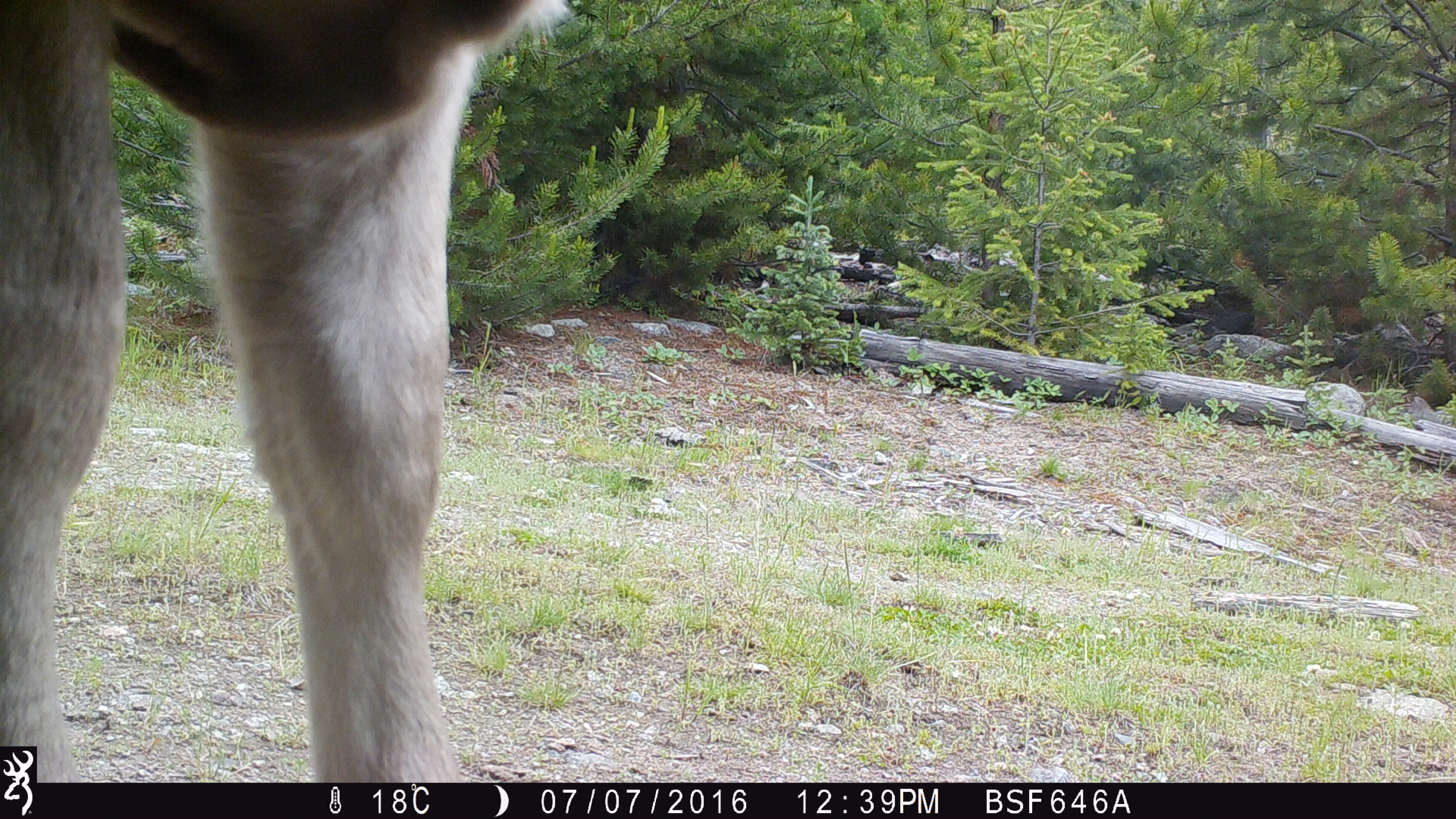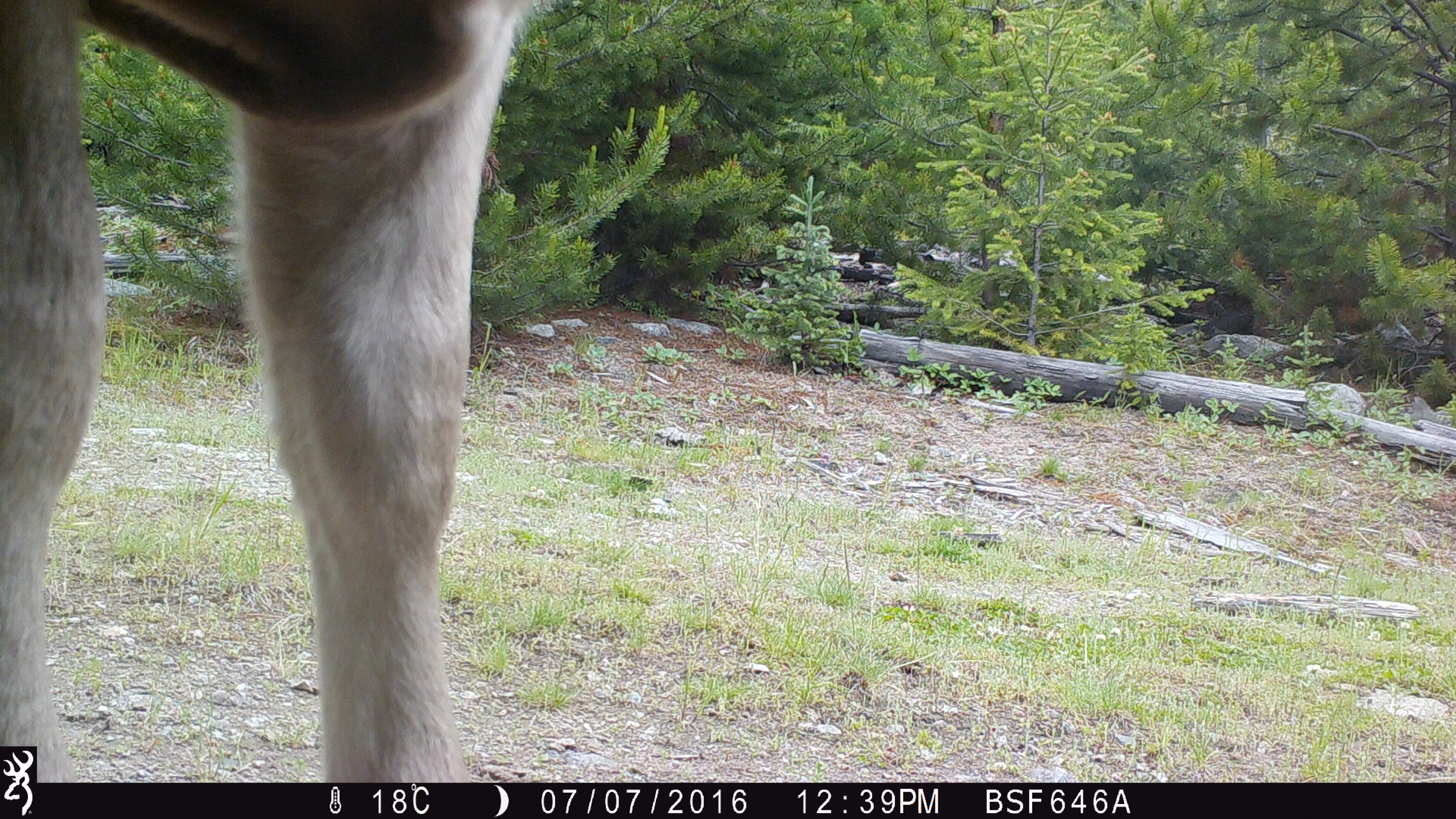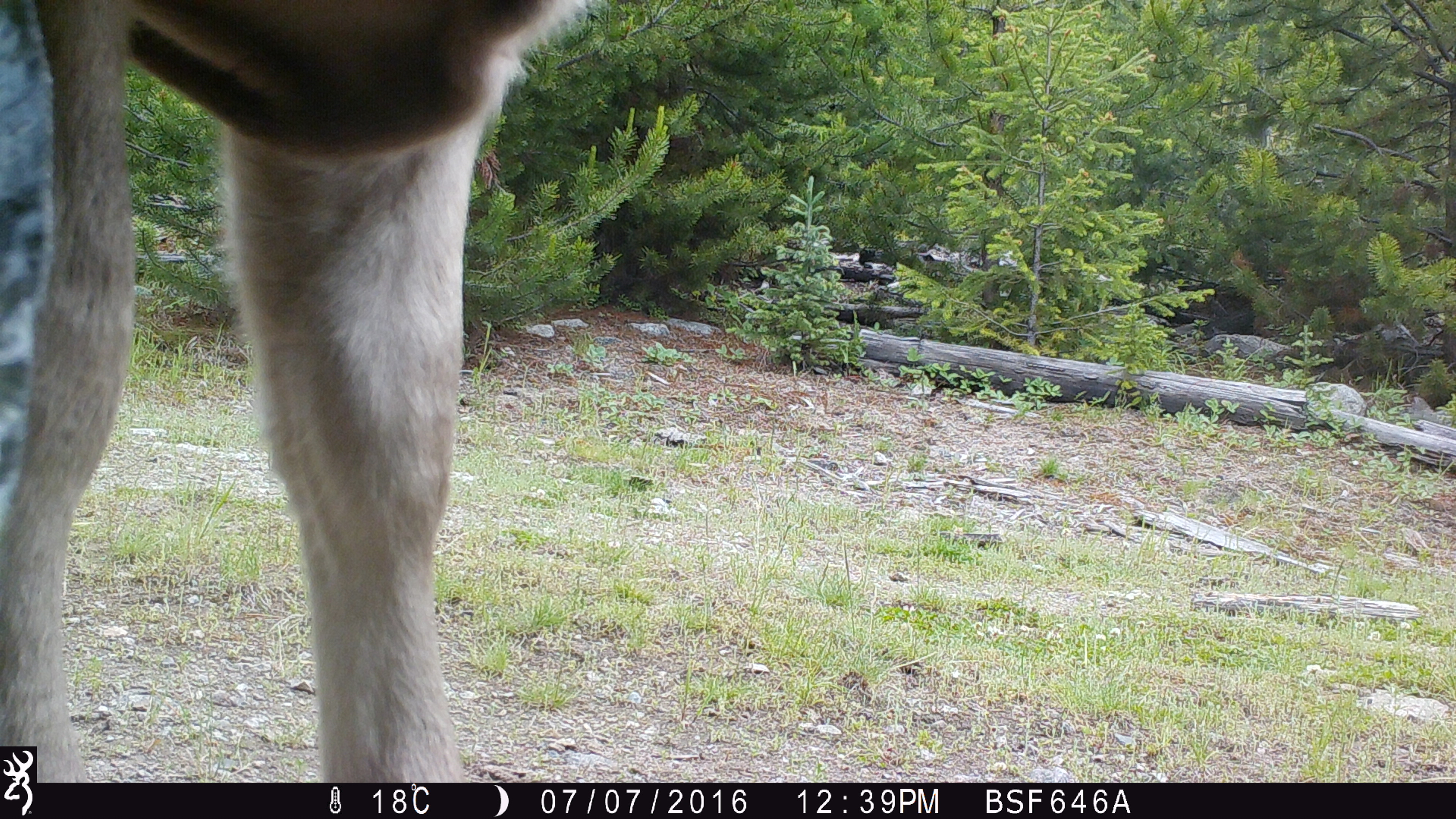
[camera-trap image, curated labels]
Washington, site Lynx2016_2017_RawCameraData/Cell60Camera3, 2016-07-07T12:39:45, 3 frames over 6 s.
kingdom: Animalia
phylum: Chordata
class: Mammalia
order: Artiodactyla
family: Bovidae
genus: Bos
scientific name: Bos taurus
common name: domestic cattle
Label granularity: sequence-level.